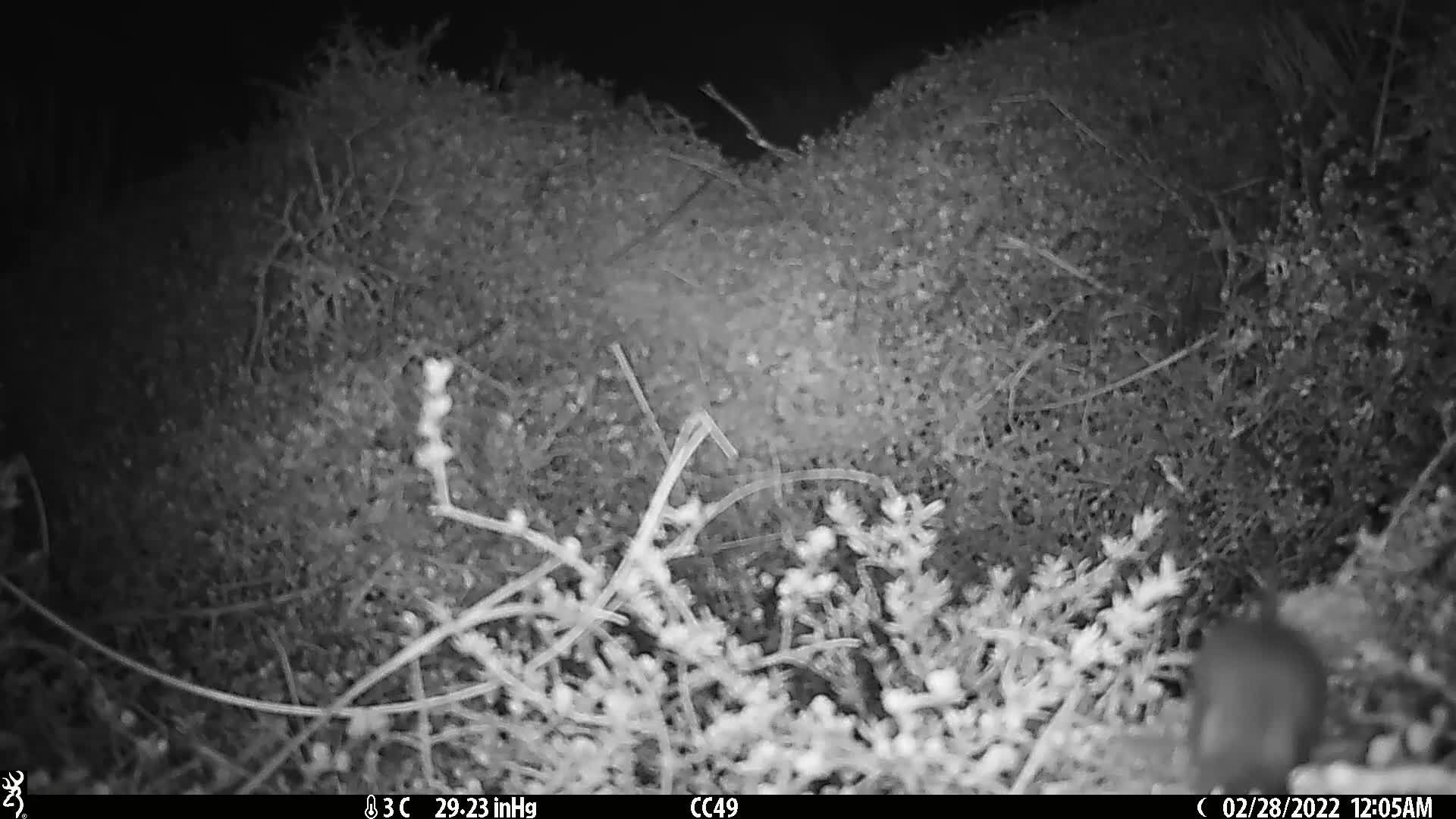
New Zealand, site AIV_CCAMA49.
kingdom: Animalia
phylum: Chordata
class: Mammalia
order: Rodentia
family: Muridae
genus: Mus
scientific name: Mus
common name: mouse